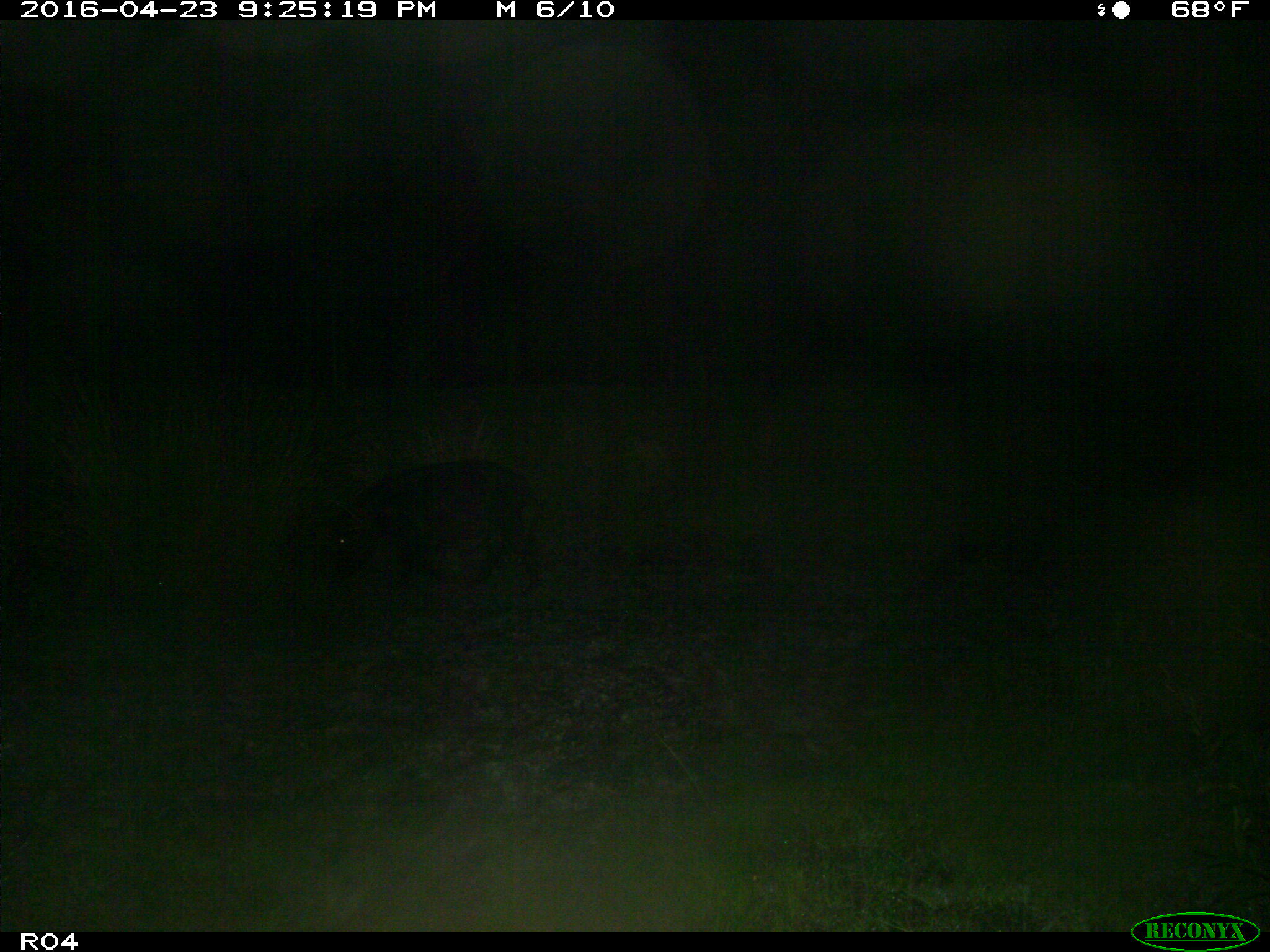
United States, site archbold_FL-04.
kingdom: Animalia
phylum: Chordata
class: Mammalia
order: Artiodactyla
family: Suidae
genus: Sus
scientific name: Sus scrofa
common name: wild boar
Sus scrofa (wild boar).